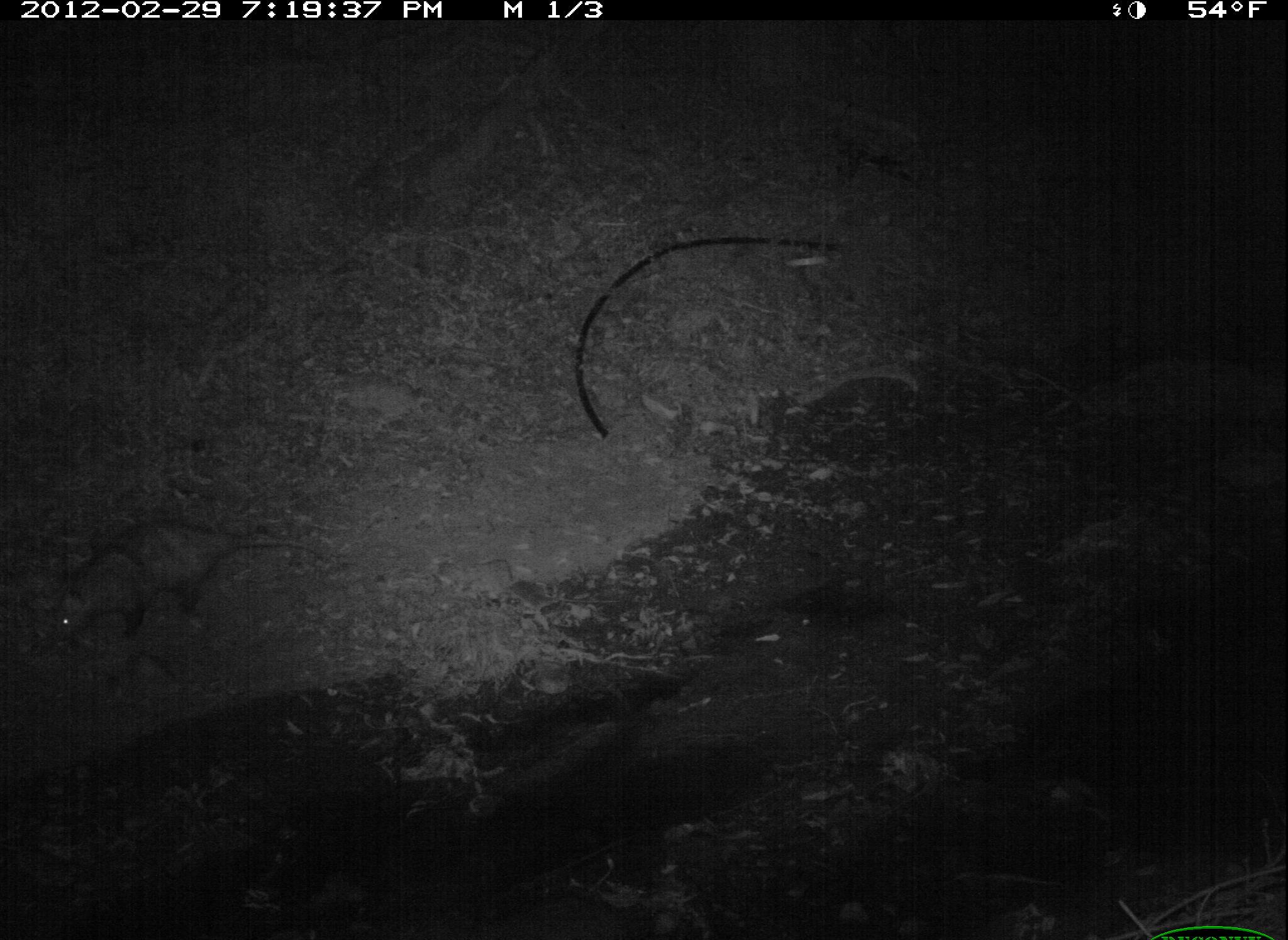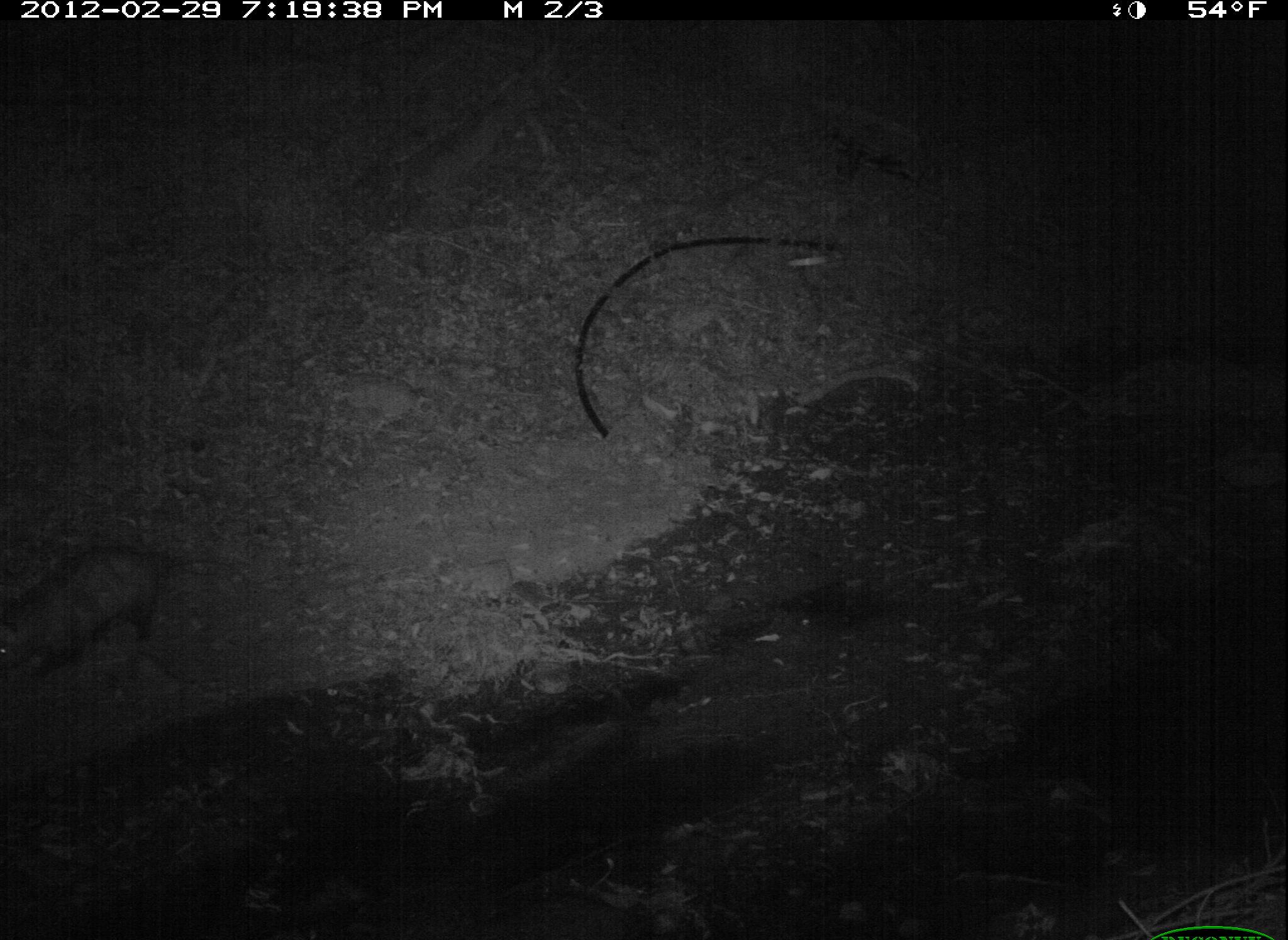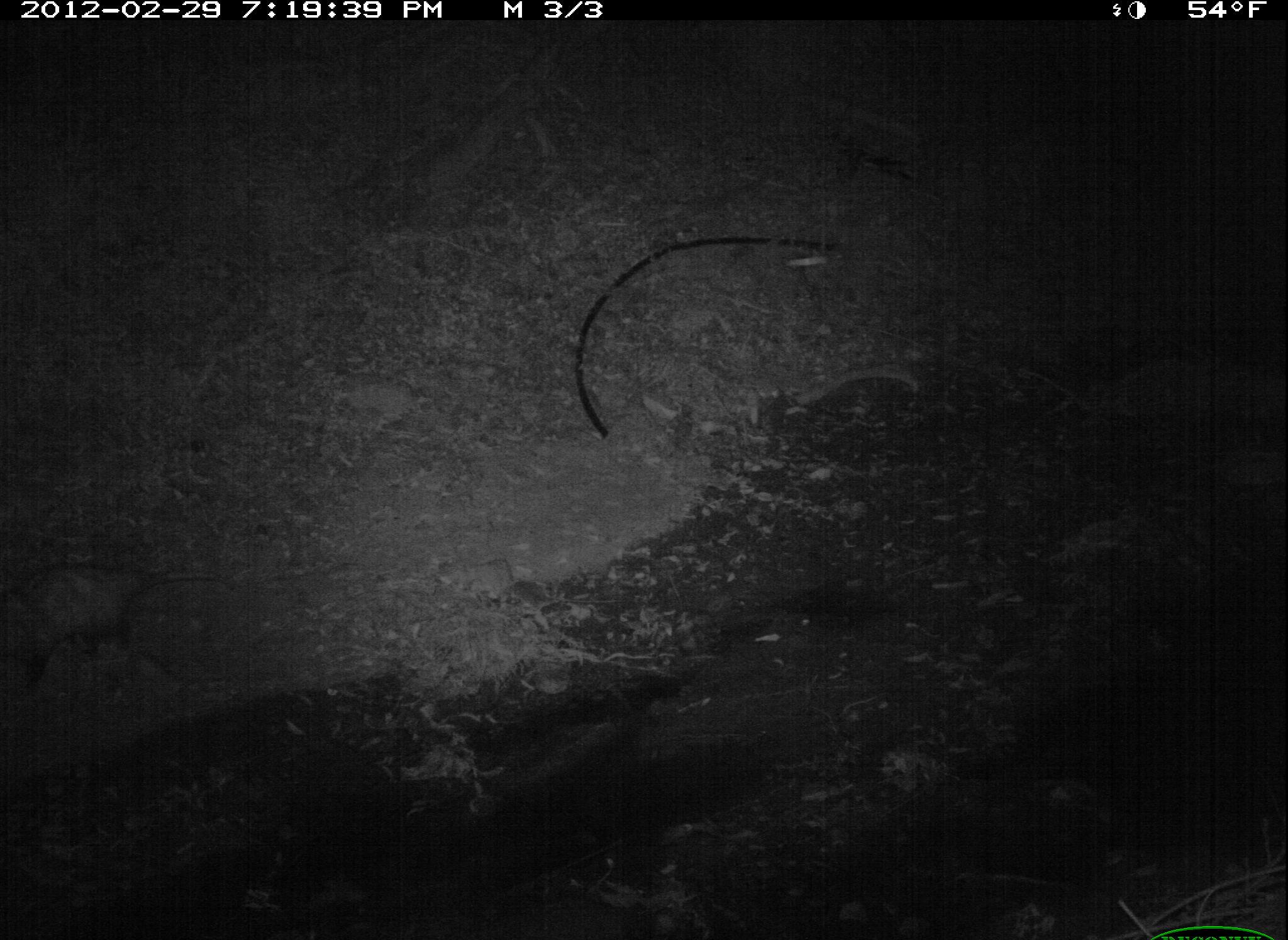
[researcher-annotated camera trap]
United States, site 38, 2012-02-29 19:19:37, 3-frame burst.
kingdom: Animalia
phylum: Chordata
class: Mammalia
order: Didelphimorphia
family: Didelphidae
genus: Didelphis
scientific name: Didelphis virginiana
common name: virginia opossum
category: opossum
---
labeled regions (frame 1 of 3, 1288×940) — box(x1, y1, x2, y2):
opossum: box(35, 512, 349, 659)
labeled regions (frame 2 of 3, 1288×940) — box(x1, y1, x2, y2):
opossum: box(0, 528, 232, 717)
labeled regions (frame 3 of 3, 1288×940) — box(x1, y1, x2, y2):
opossum: box(0, 544, 253, 696)